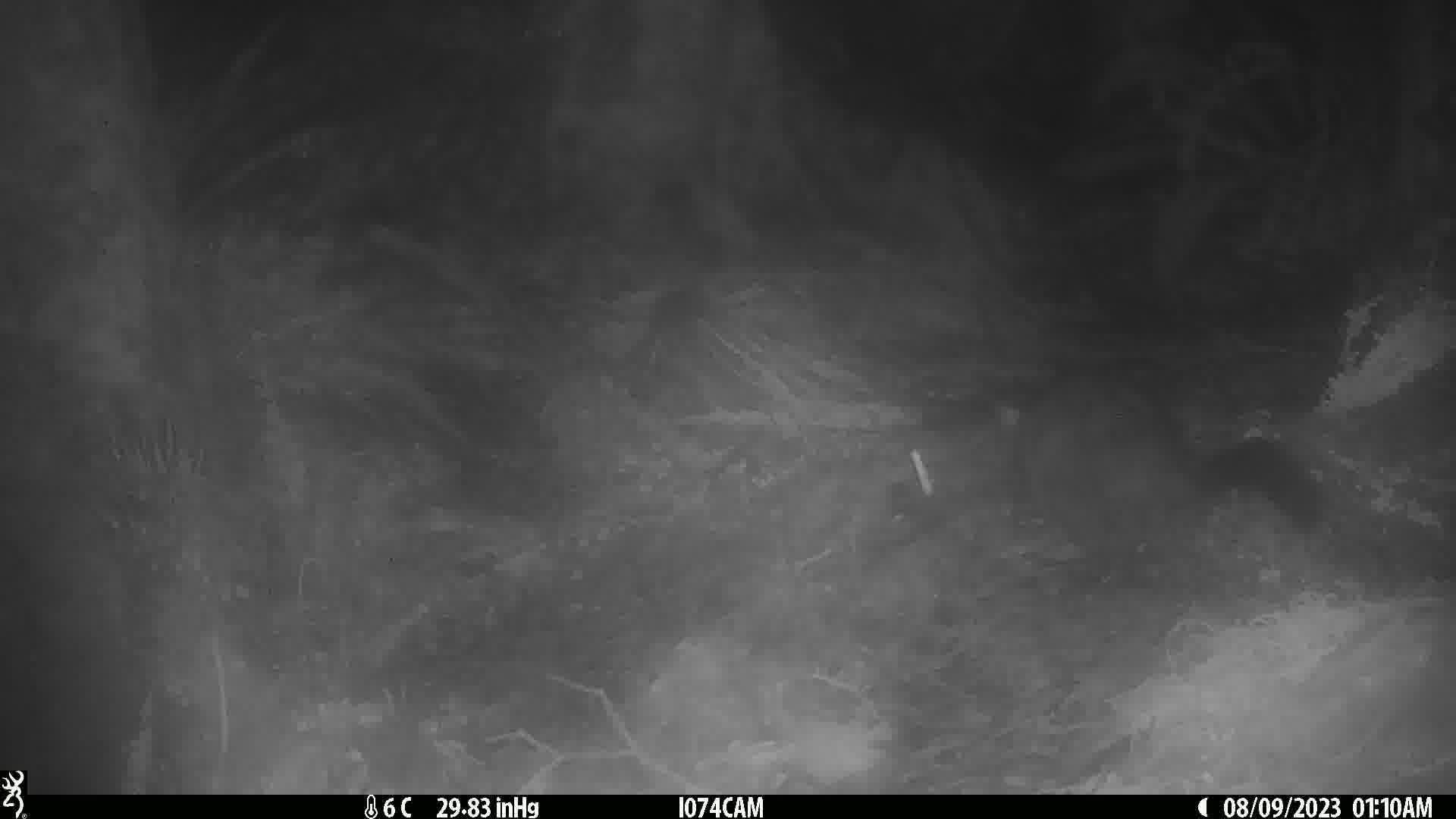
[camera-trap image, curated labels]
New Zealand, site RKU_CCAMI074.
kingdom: Animalia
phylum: Chordata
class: Mammalia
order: Diprotodontia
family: Phalangeridae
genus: Trichosurus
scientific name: Trichosurus vulpecula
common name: common brushtail possum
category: possum